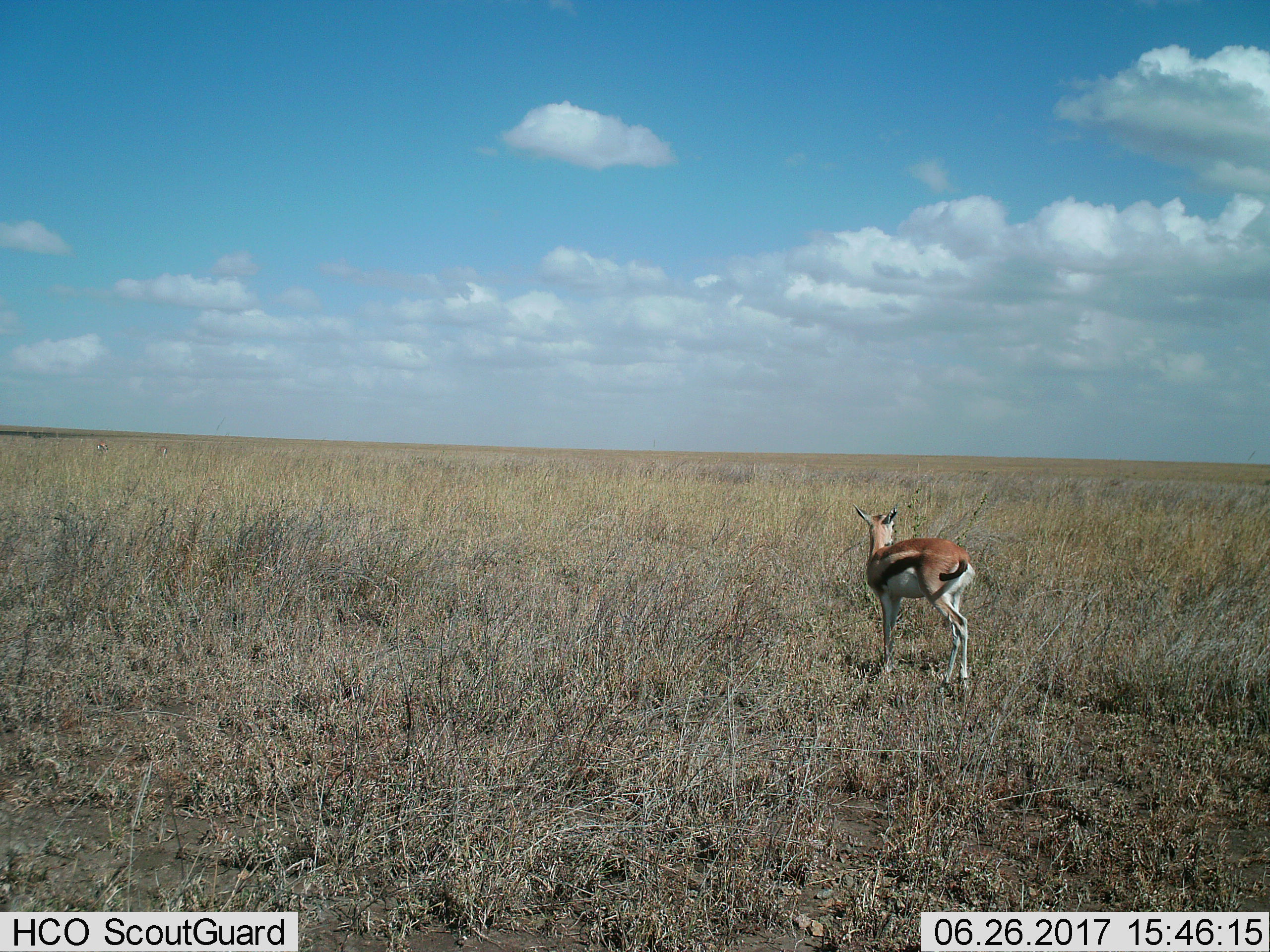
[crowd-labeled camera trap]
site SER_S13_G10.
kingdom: Animalia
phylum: Chordata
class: Mammalia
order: Artiodactyla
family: Bovidae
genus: Eudorcas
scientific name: Eudorcas thomsonii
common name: thomson's gazelle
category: gazellethomsons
Gazellethomsons (thomson's gazelle) (Eudorcas thomsonii), count 1. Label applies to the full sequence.